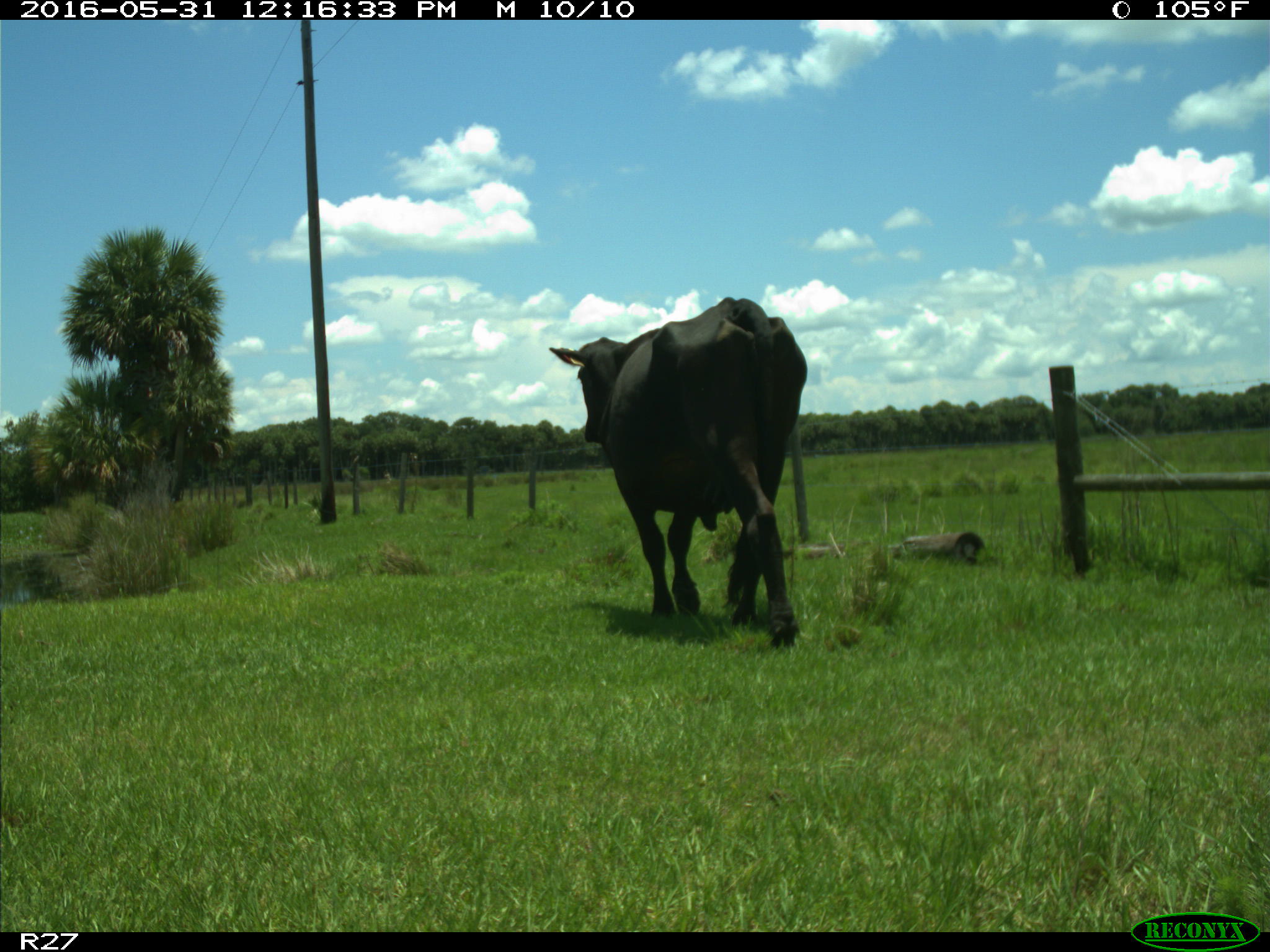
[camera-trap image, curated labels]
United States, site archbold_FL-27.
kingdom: Animalia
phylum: Chordata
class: Mammalia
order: Artiodactyla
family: Bovidae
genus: Bos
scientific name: Bos taurus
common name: domestic cow